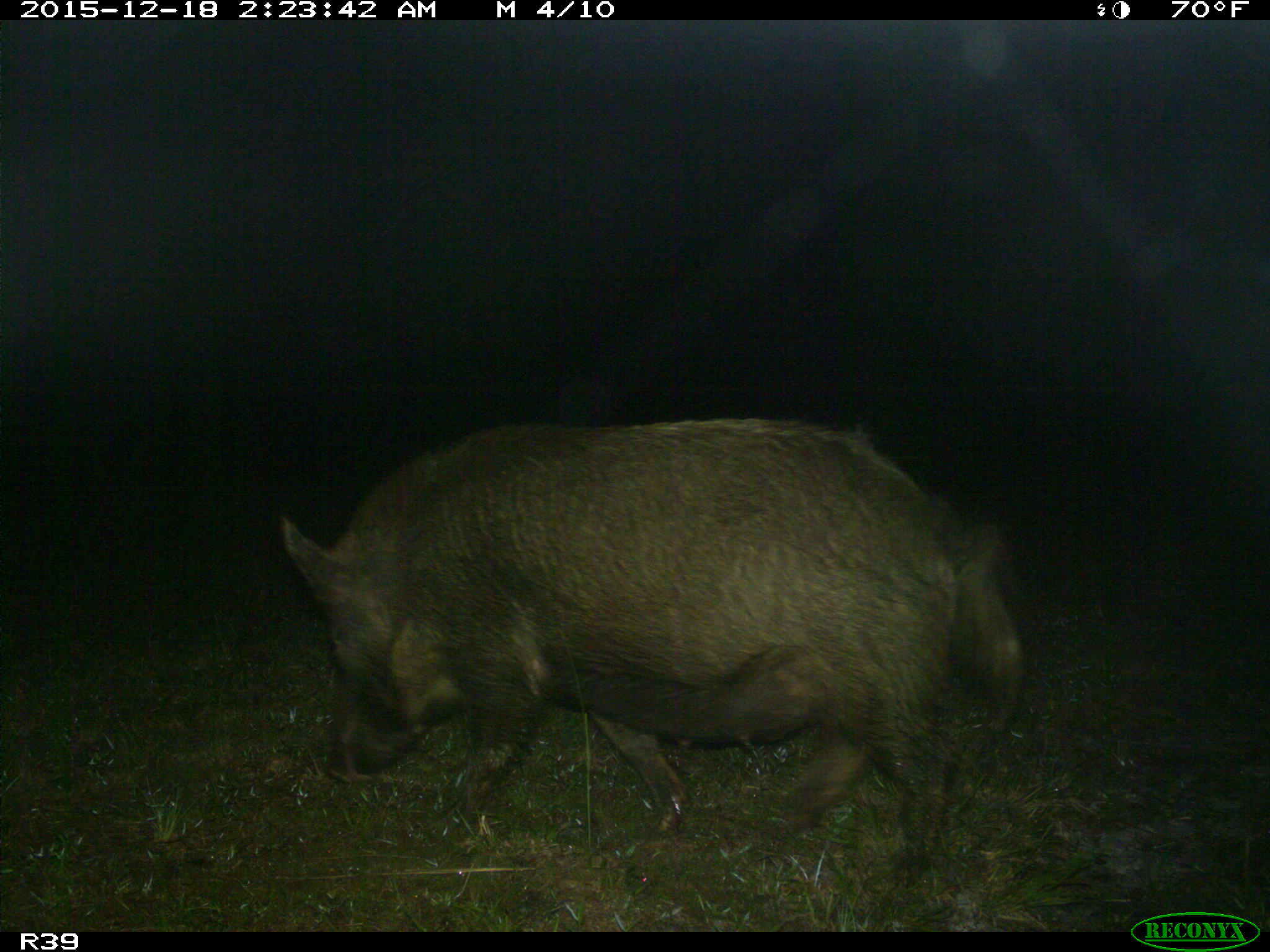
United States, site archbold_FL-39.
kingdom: Animalia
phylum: Chordata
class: Mammalia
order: Artiodactyla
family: Suidae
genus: Sus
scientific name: Sus scrofa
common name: wild boar